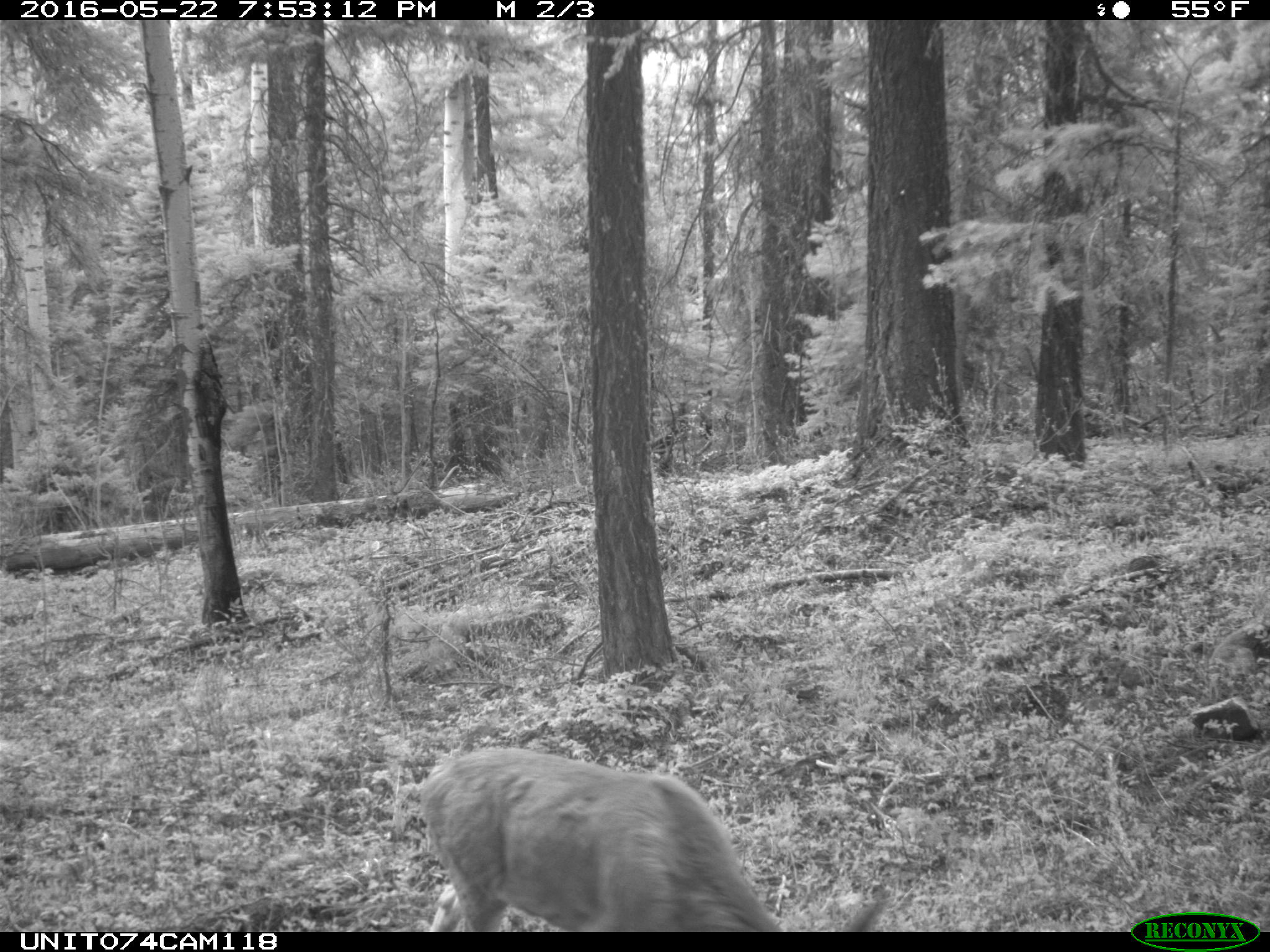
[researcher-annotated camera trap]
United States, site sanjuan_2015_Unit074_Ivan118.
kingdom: Animalia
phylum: Chordata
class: Mammalia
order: Artiodactyla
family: Cervidae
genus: Odocoileus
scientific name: Odocoileus hemionus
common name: mule deer